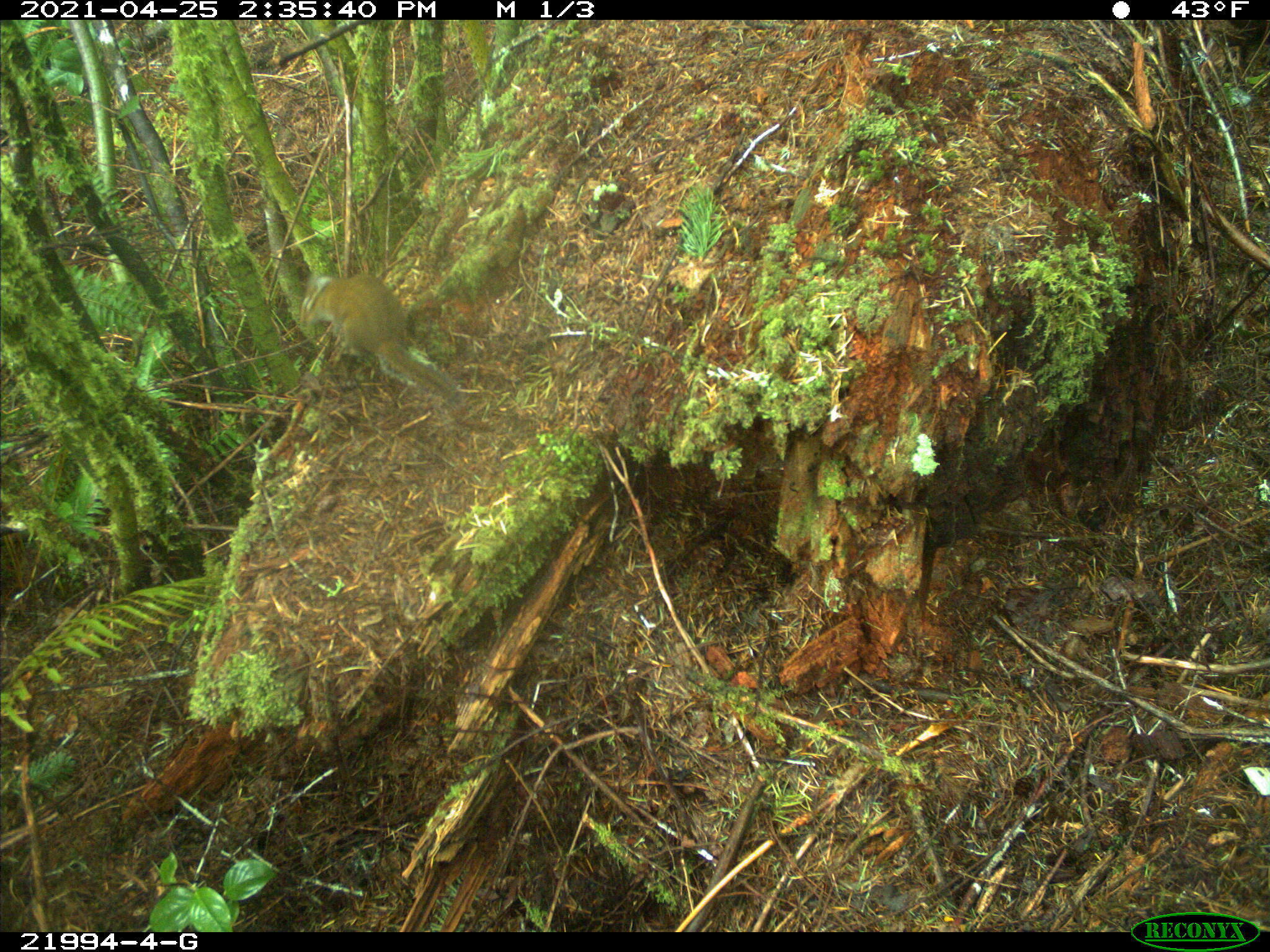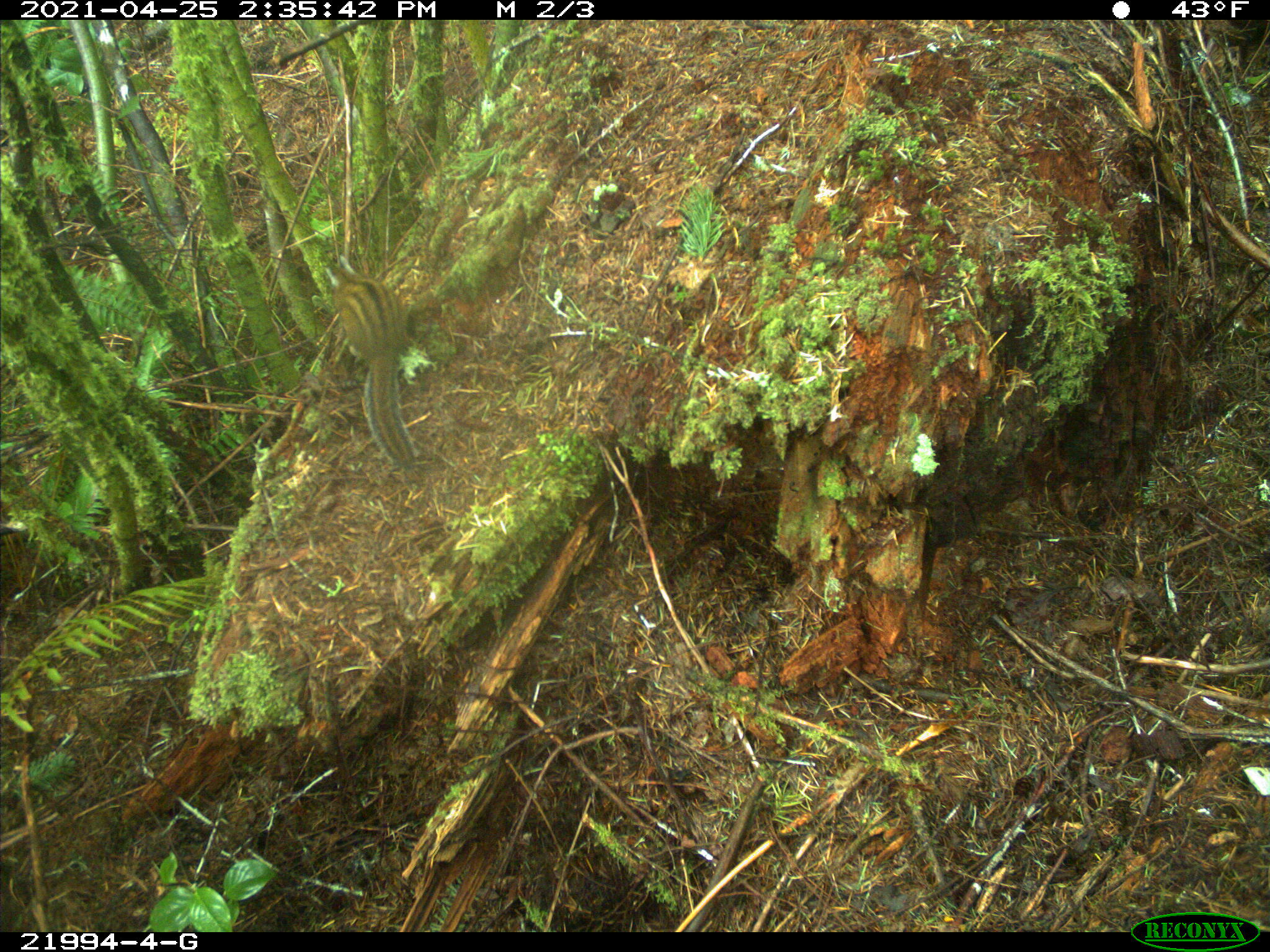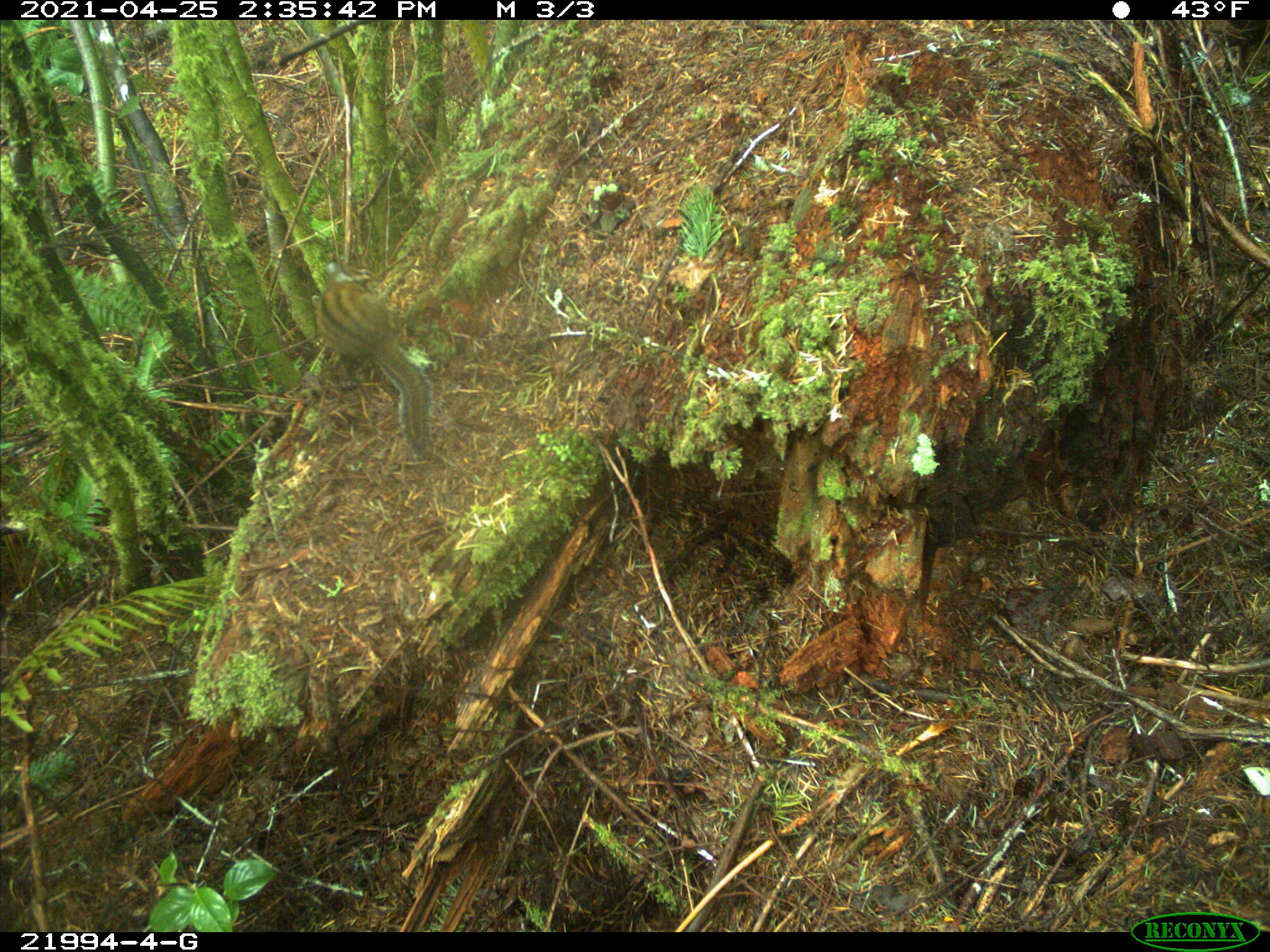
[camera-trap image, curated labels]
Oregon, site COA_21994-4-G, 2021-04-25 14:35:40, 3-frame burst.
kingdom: Animalia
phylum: Chordata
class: Mammalia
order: Rodentia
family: Sciuridae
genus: Neotamias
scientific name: Neotamias townsendii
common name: townsend's chipmunk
Townsend's chipmunk (Neotamias townsendii).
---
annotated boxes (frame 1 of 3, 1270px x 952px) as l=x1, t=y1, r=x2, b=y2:
townsend's chipmunk: l=296, t=275, r=470, b=408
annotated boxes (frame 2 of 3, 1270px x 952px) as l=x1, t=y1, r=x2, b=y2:
townsend's chipmunk: l=325, t=273, r=422, b=472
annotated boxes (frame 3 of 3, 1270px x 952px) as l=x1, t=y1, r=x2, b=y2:
townsend's chipmunk: l=309, t=275, r=442, b=456